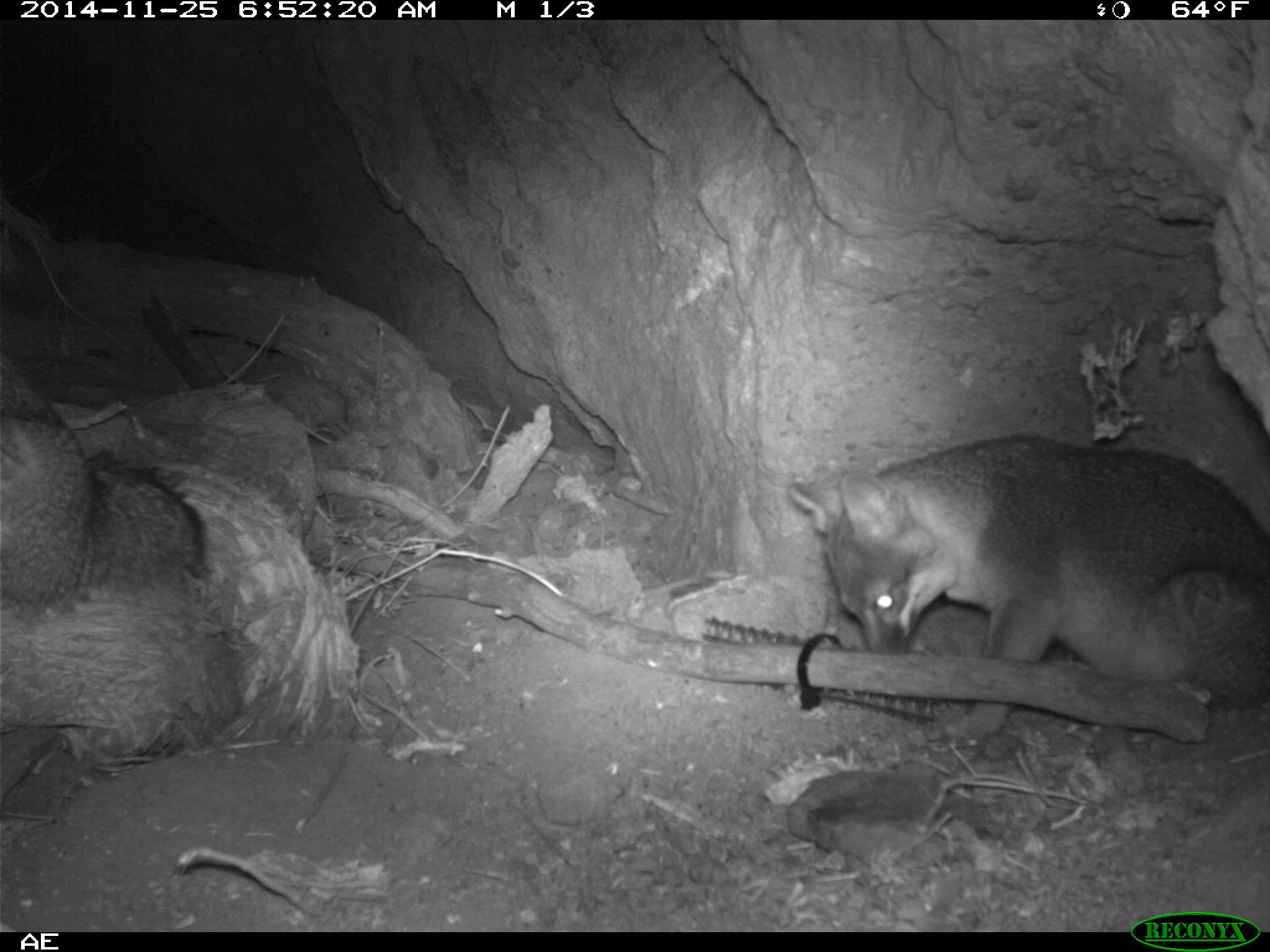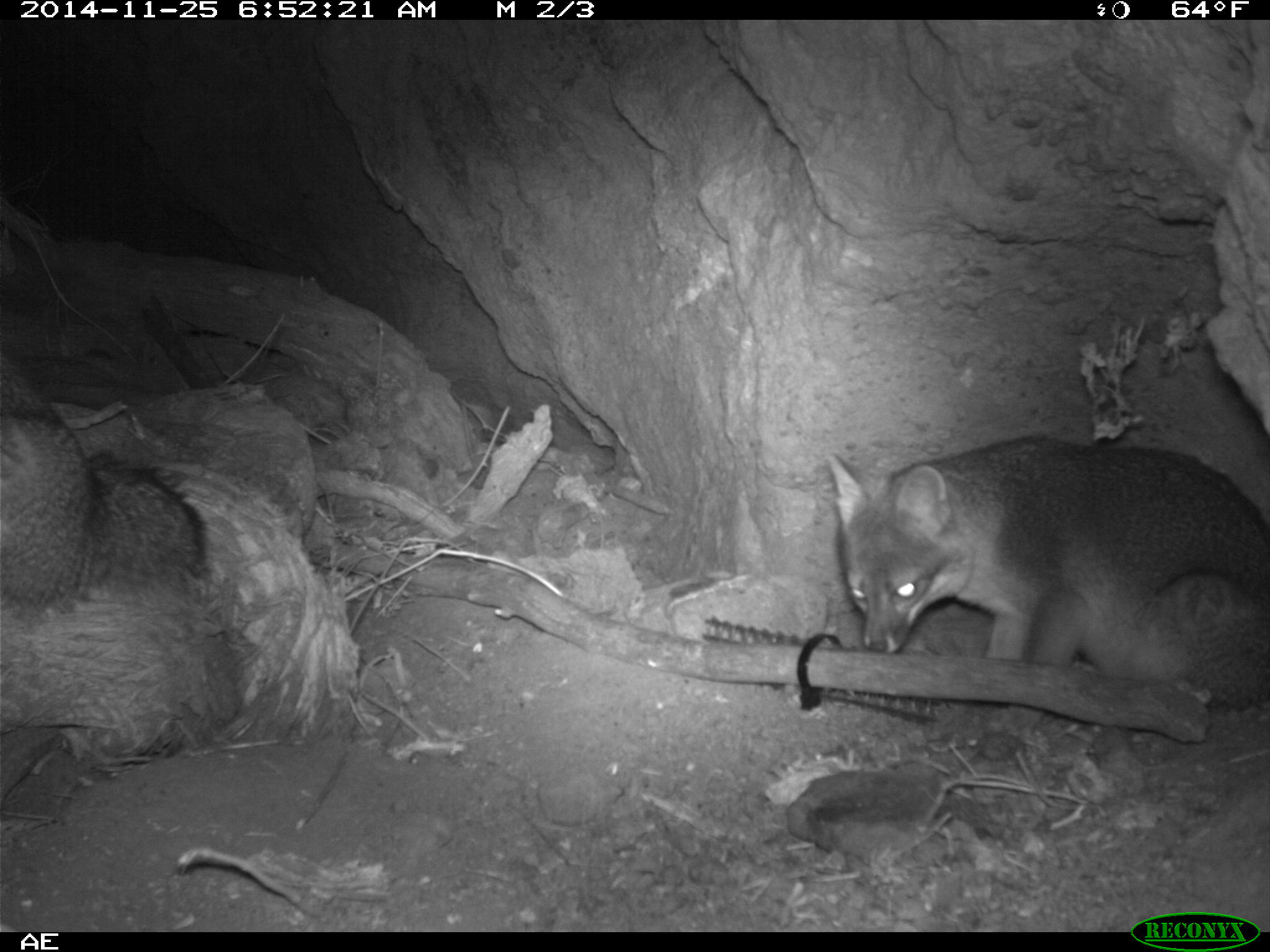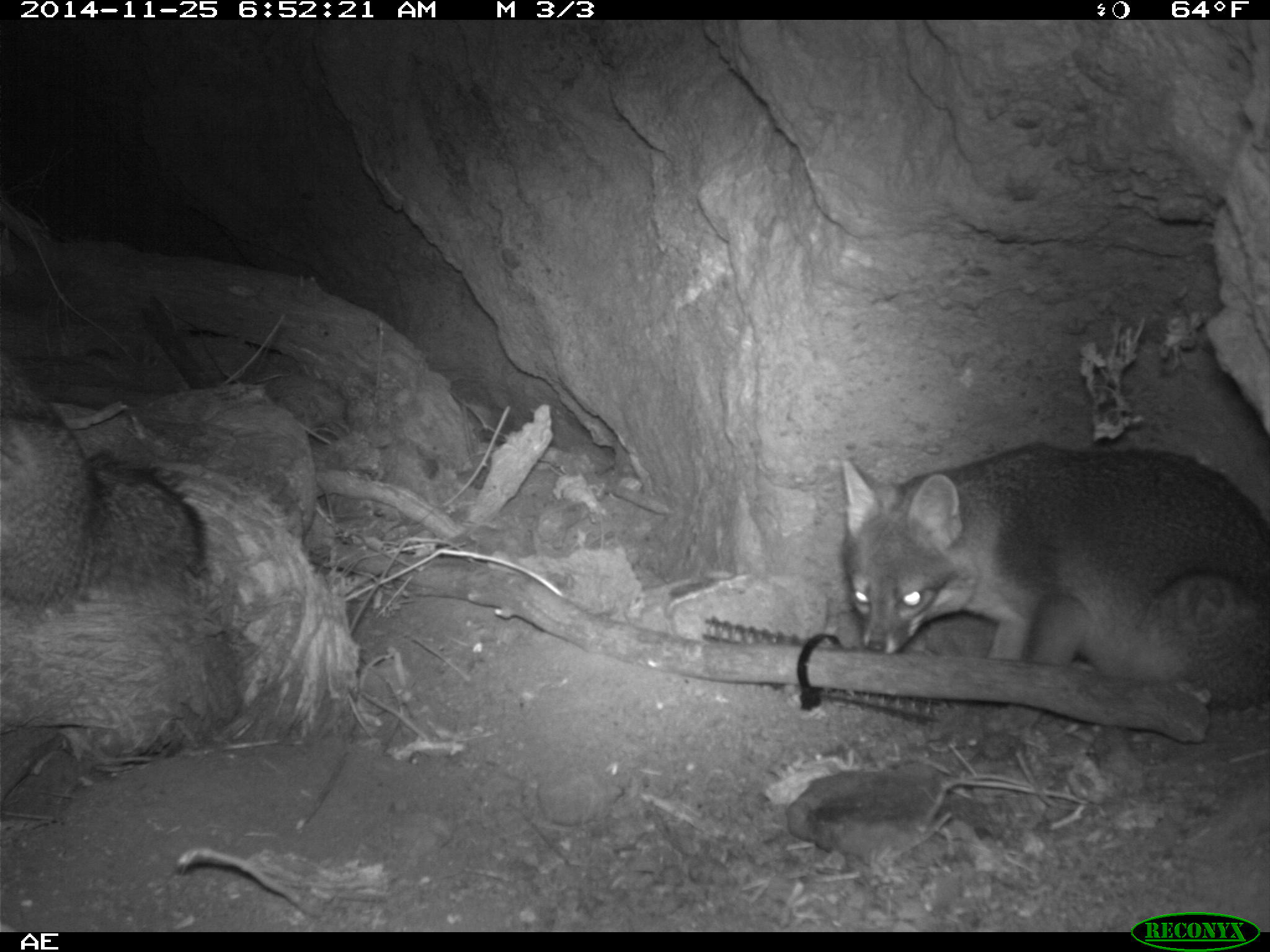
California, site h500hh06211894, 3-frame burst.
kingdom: Animalia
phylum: Chordata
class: Mammalia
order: Carnivora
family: Canidae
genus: Urocyon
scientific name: Urocyon littoralis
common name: island fox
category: fox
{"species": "fox (island fox) (Urocyon littoralis)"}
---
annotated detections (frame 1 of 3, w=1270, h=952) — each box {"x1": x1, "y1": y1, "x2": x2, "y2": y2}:
fox: {"x1": 784, "y1": 430, "x2": 1269, "y2": 743}; {"x1": 0, "y1": 347, "x2": 207, "y2": 620}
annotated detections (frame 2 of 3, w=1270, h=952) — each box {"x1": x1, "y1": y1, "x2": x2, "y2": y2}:
fox: {"x1": 827, "y1": 435, "x2": 1269, "y2": 710}; {"x1": 0, "y1": 349, "x2": 208, "y2": 614}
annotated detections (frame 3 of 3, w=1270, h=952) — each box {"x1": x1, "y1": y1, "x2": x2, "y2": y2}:
fox: {"x1": 840, "y1": 441, "x2": 1269, "y2": 733}; {"x1": 0, "y1": 343, "x2": 211, "y2": 604}